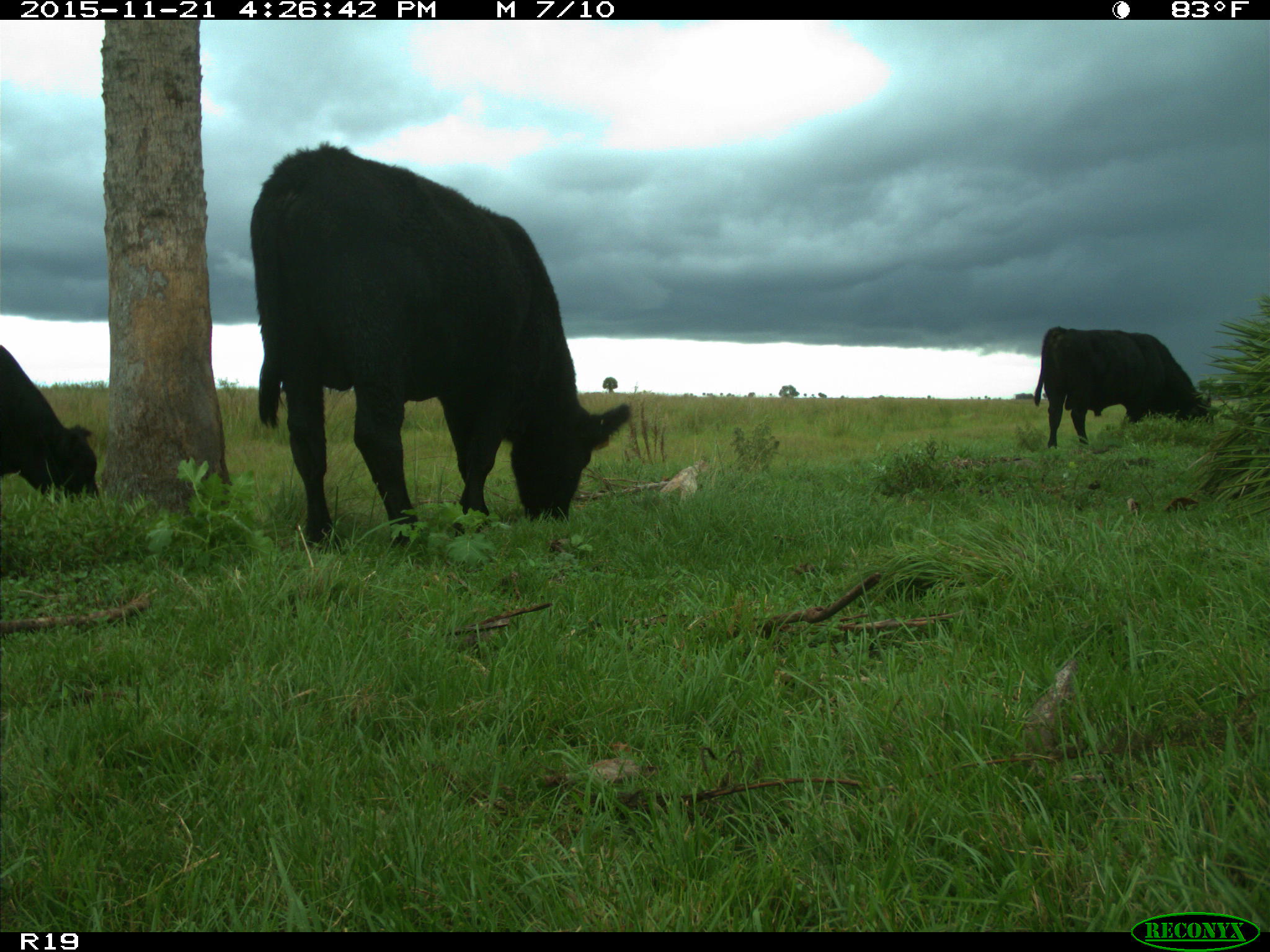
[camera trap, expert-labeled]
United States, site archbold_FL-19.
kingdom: Animalia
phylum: Chordata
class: Mammalia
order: Artiodactyla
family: Bovidae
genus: Bos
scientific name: Bos taurus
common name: domestic cow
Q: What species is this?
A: Bos taurus (domestic cow).